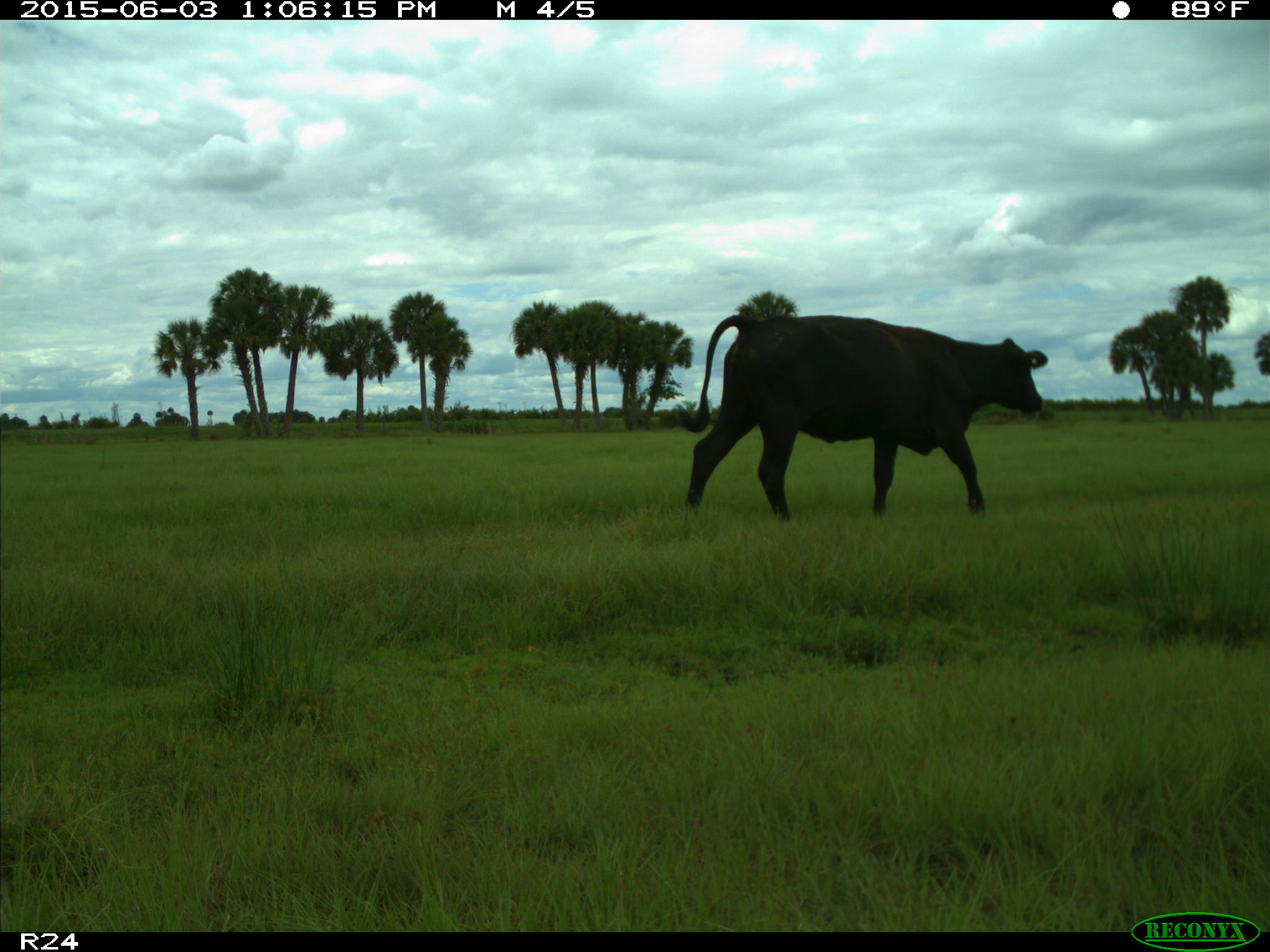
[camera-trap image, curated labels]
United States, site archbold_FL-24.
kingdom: Animalia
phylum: Chordata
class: Mammalia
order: Artiodactyla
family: Bovidae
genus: Bos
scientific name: Bos taurus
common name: domestic cow